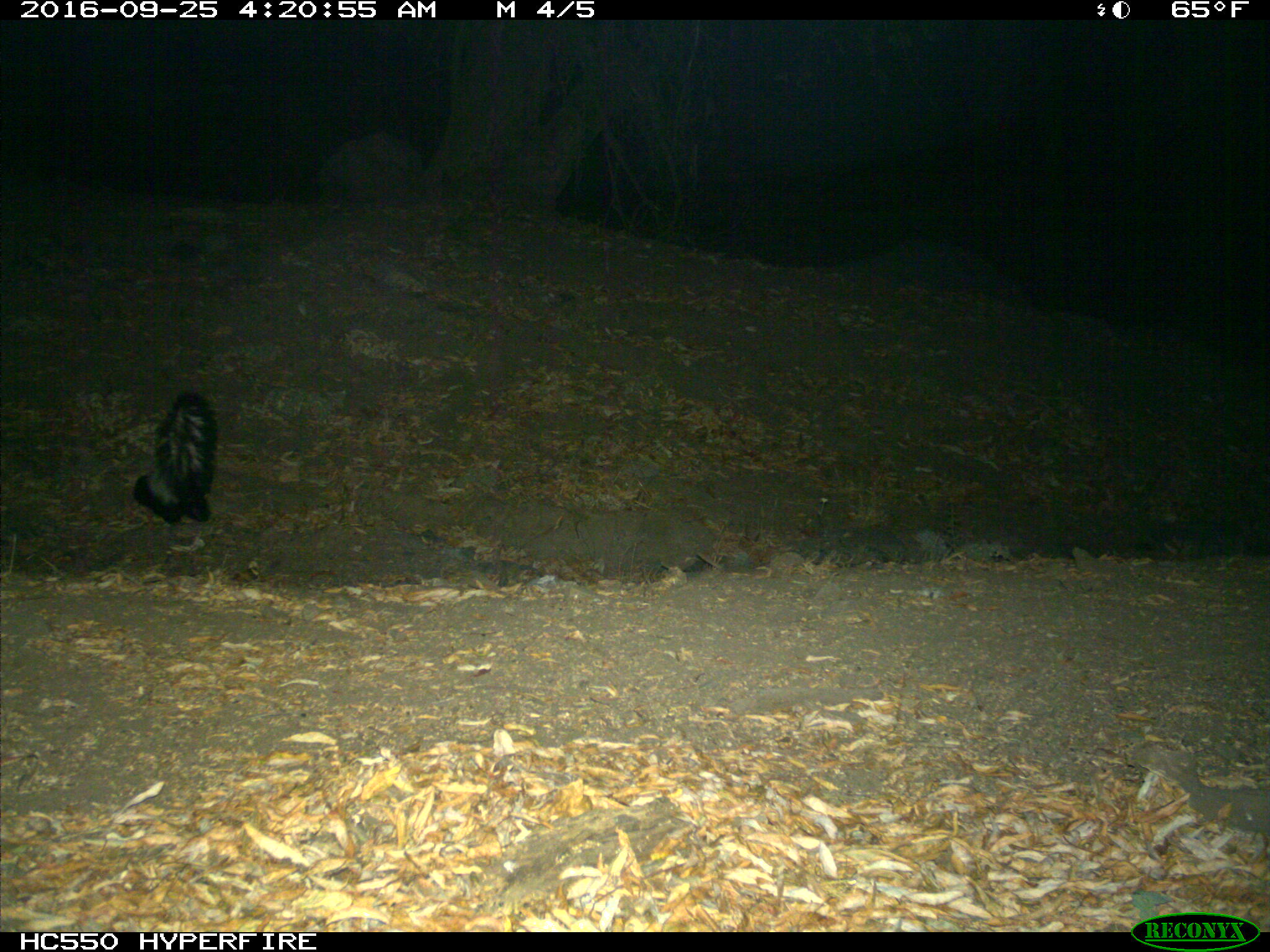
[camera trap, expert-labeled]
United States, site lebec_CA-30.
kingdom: Animalia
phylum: Chordata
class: Mammalia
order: Carnivora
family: Mephitidae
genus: Mephitis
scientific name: Mephitis mephitis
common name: striped skunk